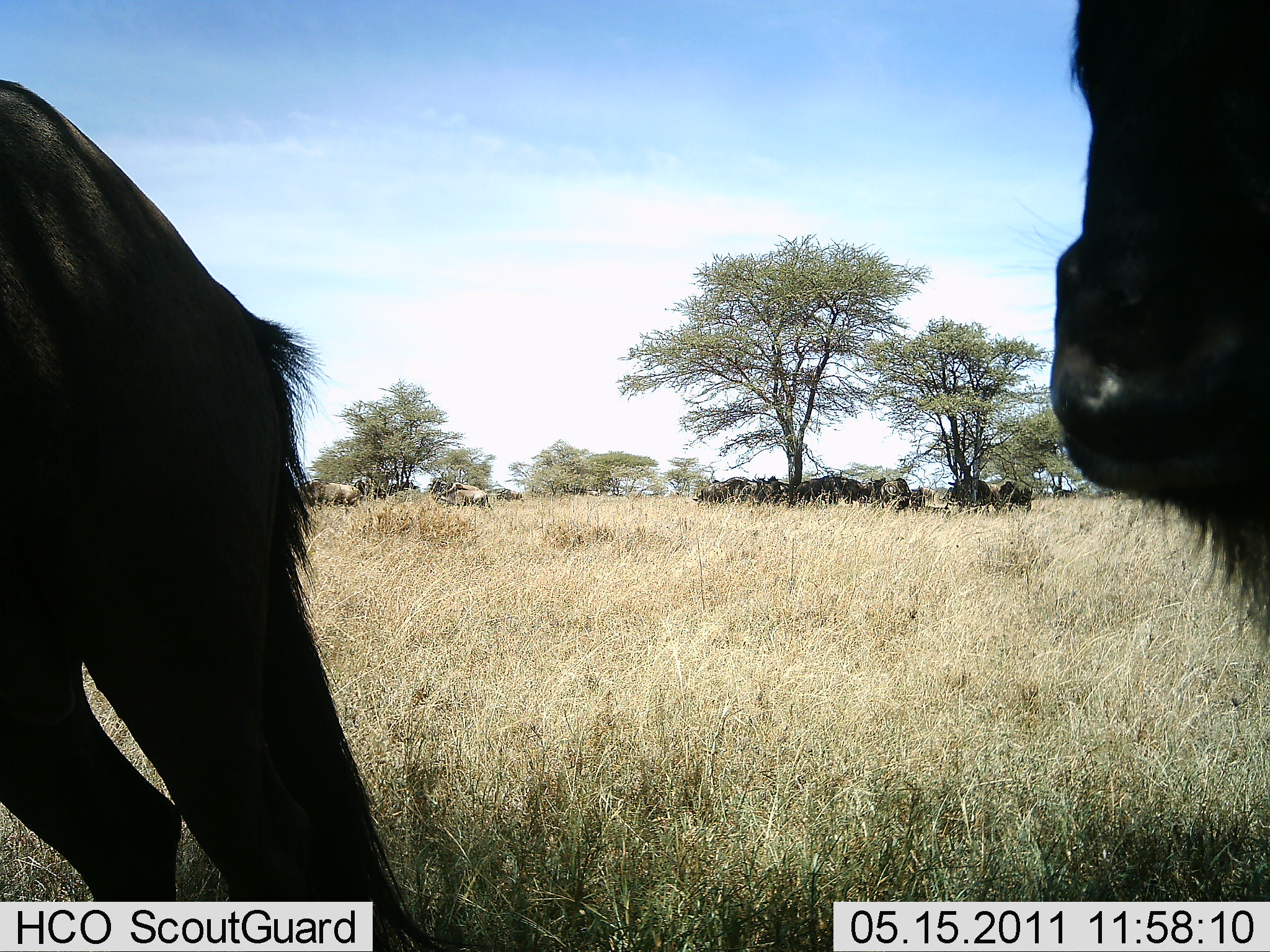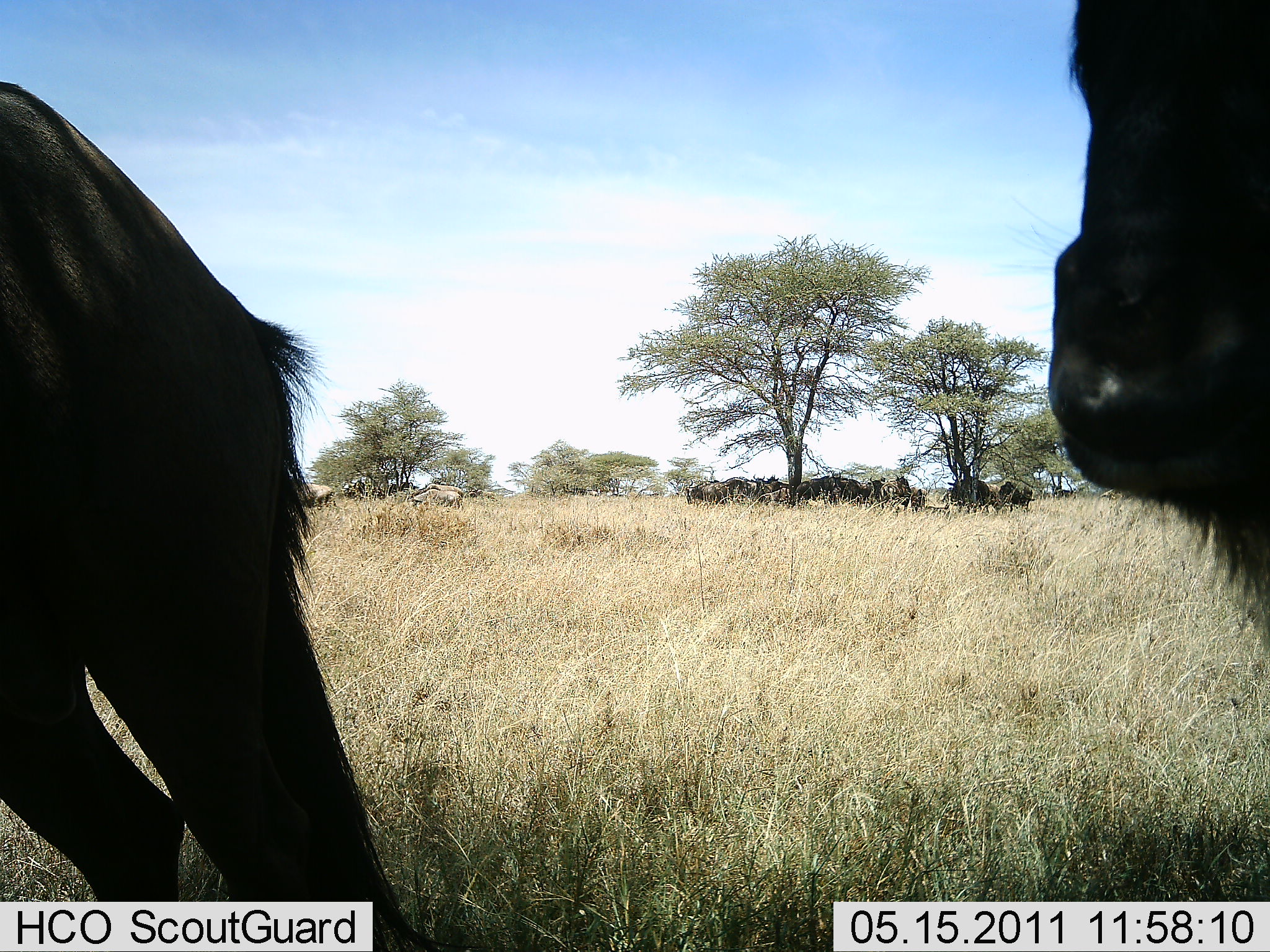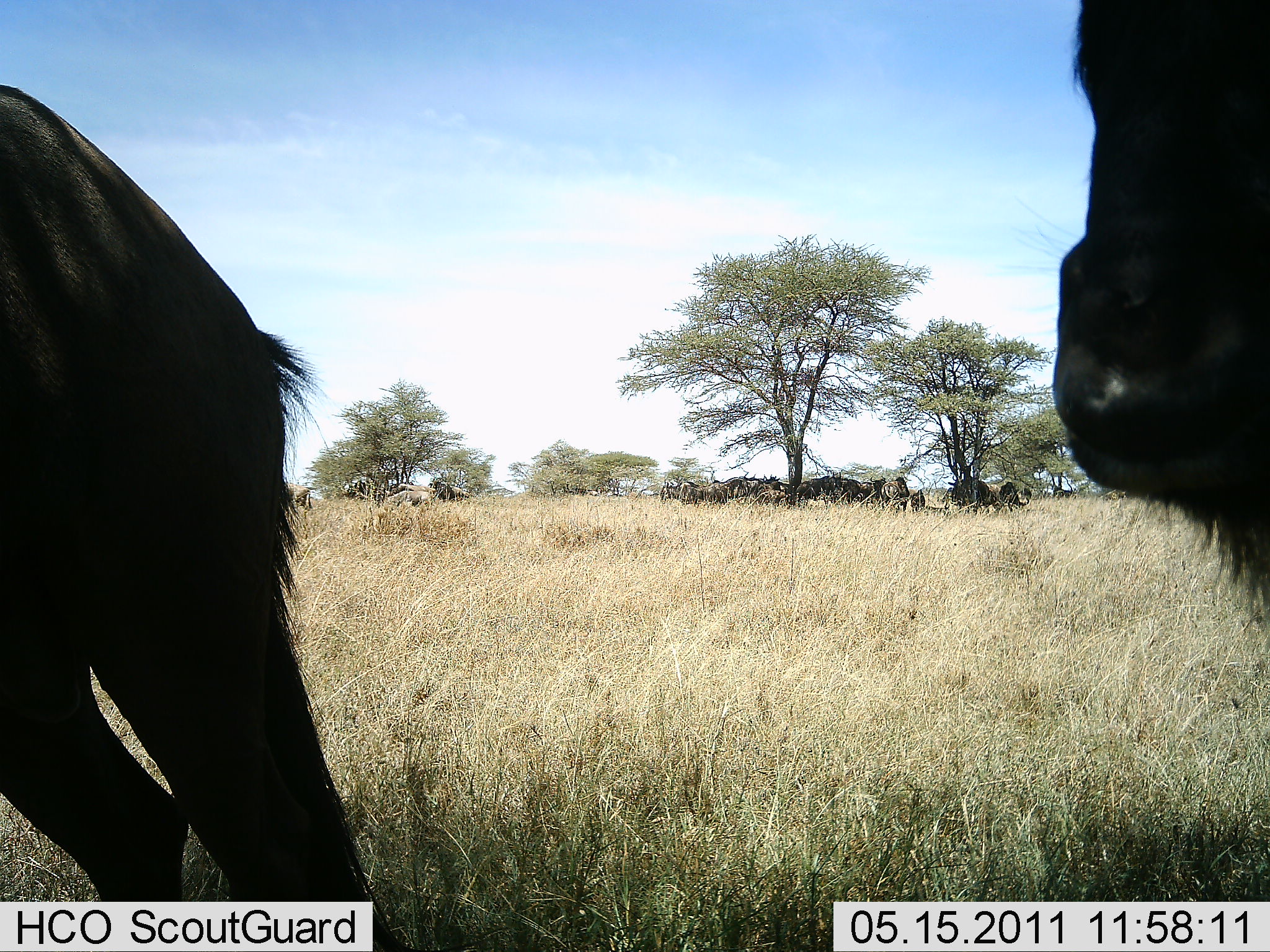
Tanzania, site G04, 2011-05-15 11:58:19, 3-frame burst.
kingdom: Animalia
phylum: Chordata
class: Mammalia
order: Artiodactyla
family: Bovidae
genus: Connochaetes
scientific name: Connochaetes taurinus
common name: blue wildebeest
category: wildebeest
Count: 11-50.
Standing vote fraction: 80%.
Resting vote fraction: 20%.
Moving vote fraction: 80%.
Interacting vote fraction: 10%.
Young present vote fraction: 0%.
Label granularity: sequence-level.